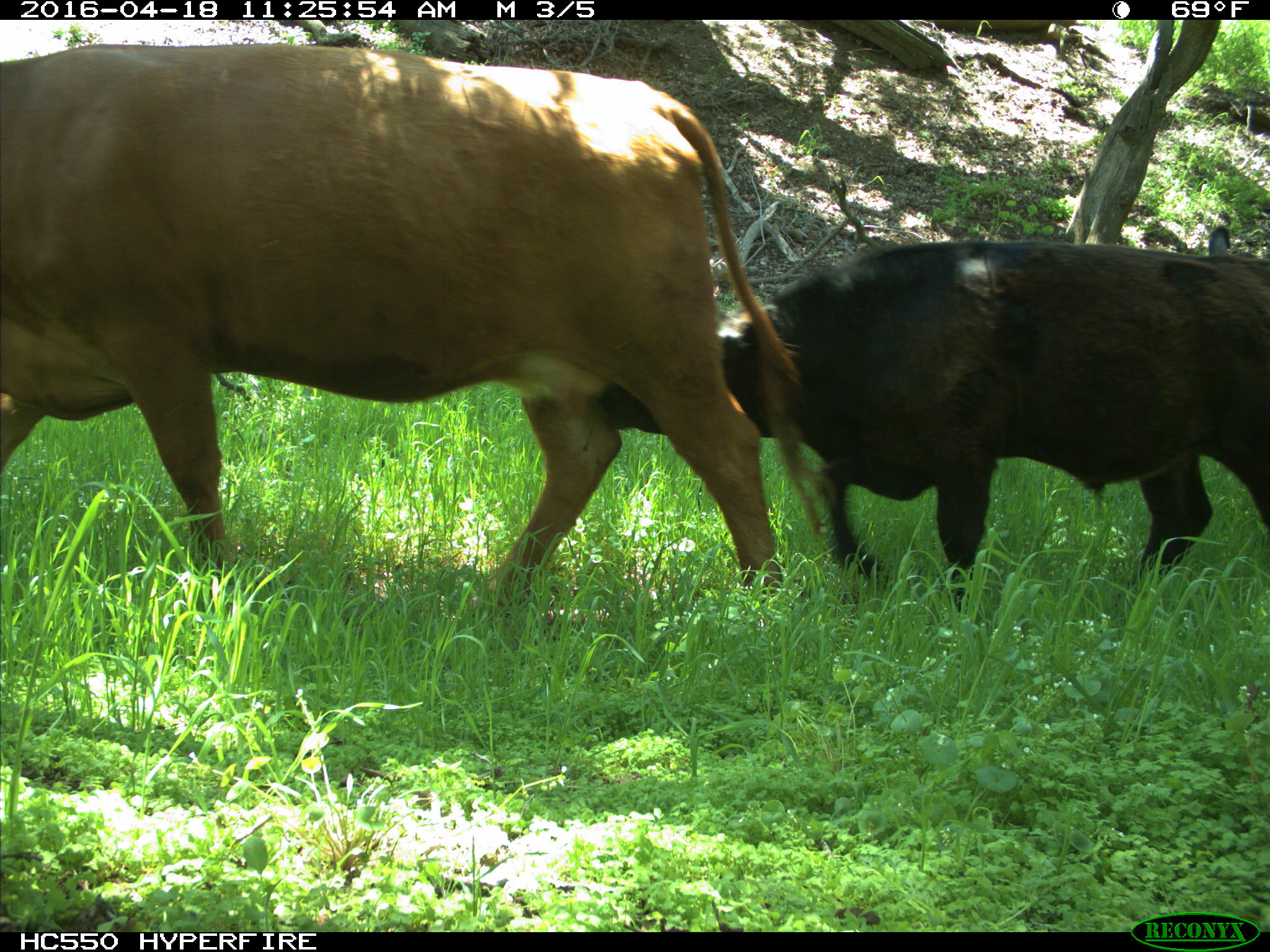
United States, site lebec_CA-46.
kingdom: Animalia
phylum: Chordata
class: Mammalia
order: Artiodactyla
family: Bovidae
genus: Bos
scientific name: Bos taurus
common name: domestic cow